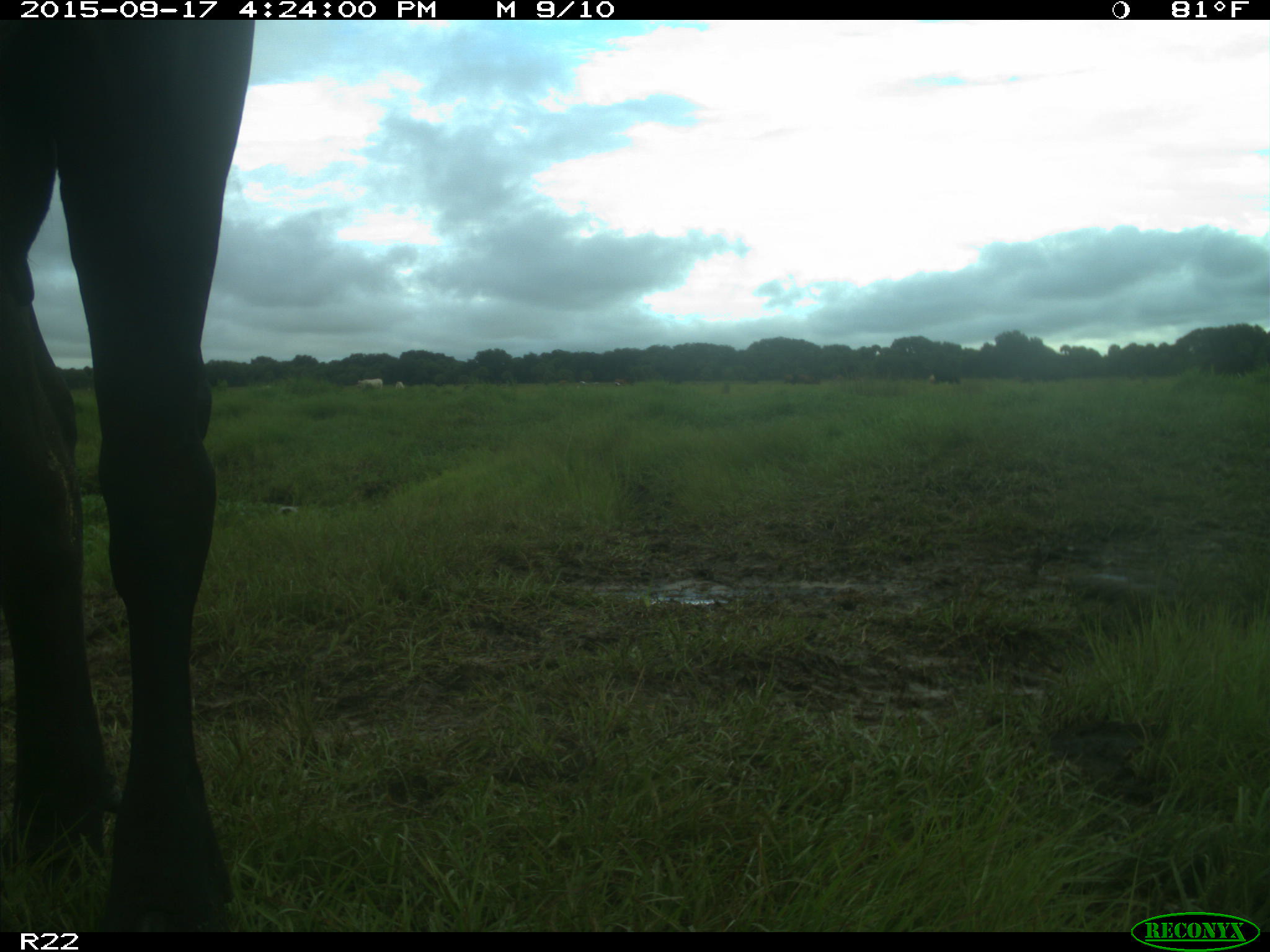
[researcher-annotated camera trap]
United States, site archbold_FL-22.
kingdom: Animalia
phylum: Chordata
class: Mammalia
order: Artiodactyla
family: Bovidae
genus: Bos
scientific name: Bos taurus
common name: domestic cow